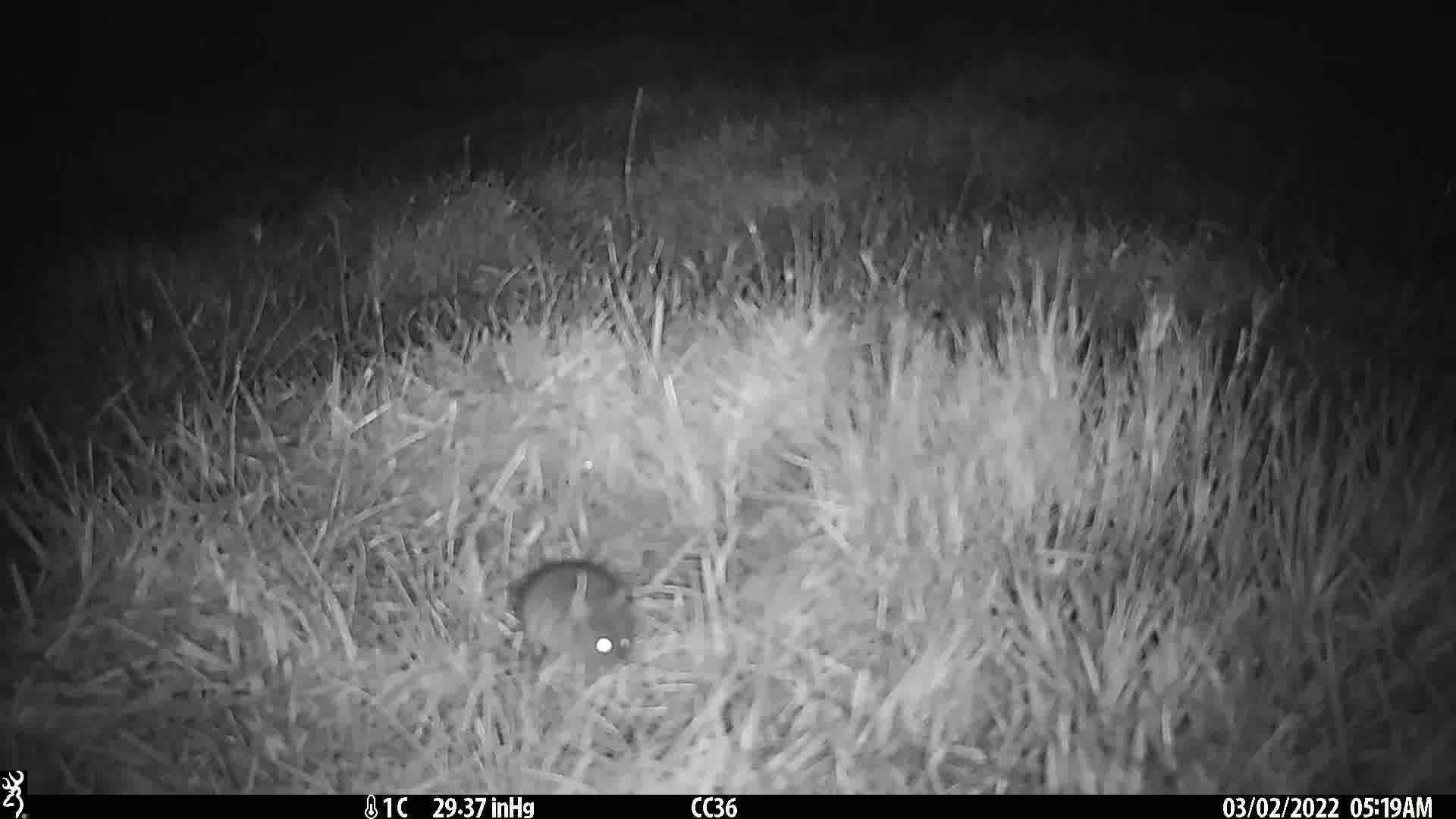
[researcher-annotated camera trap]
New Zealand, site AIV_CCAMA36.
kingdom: Animalia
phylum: Chordata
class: Mammalia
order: Rodentia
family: Muridae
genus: Mus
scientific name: Mus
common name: mouse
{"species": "mouse (Mus)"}